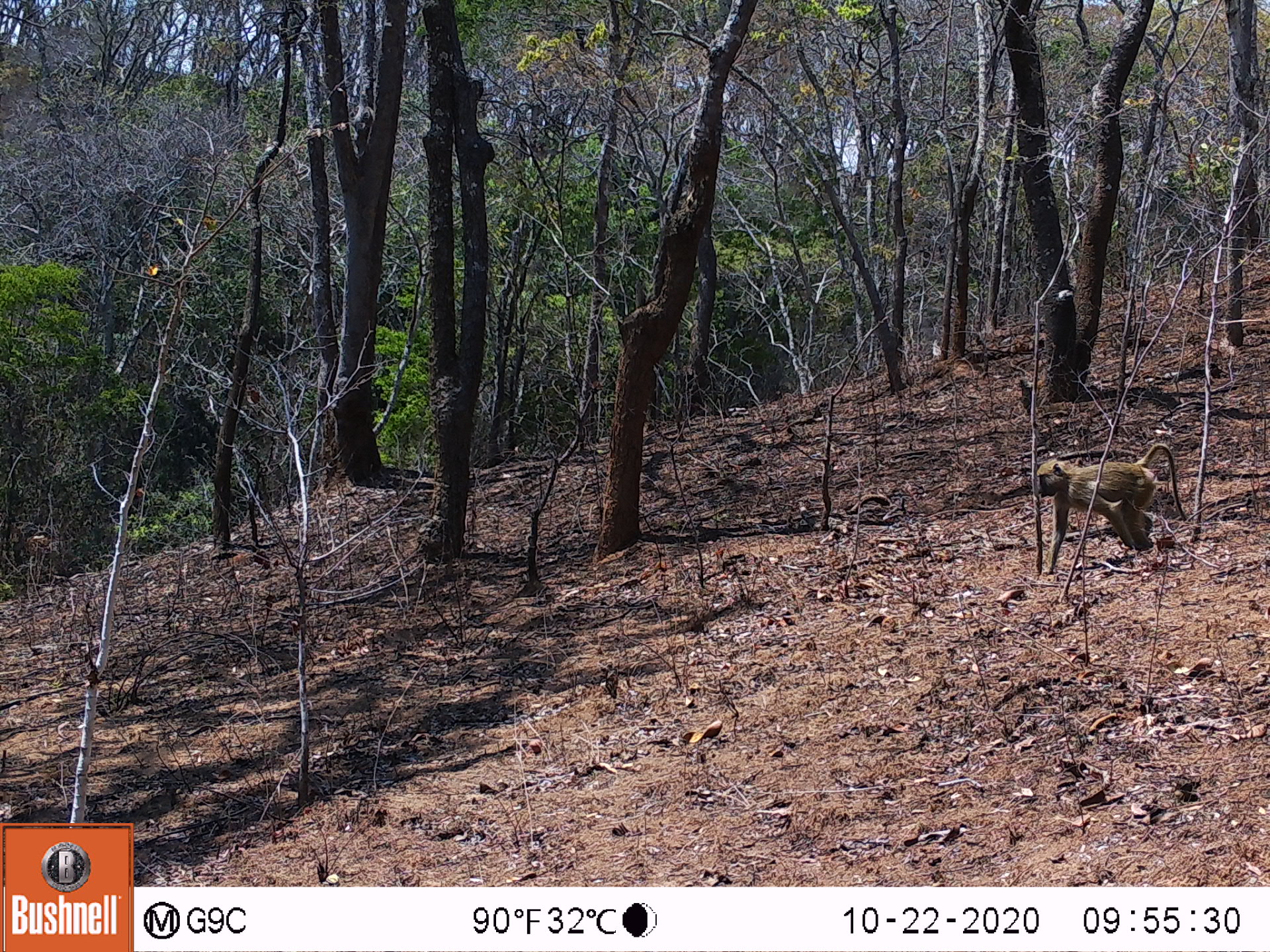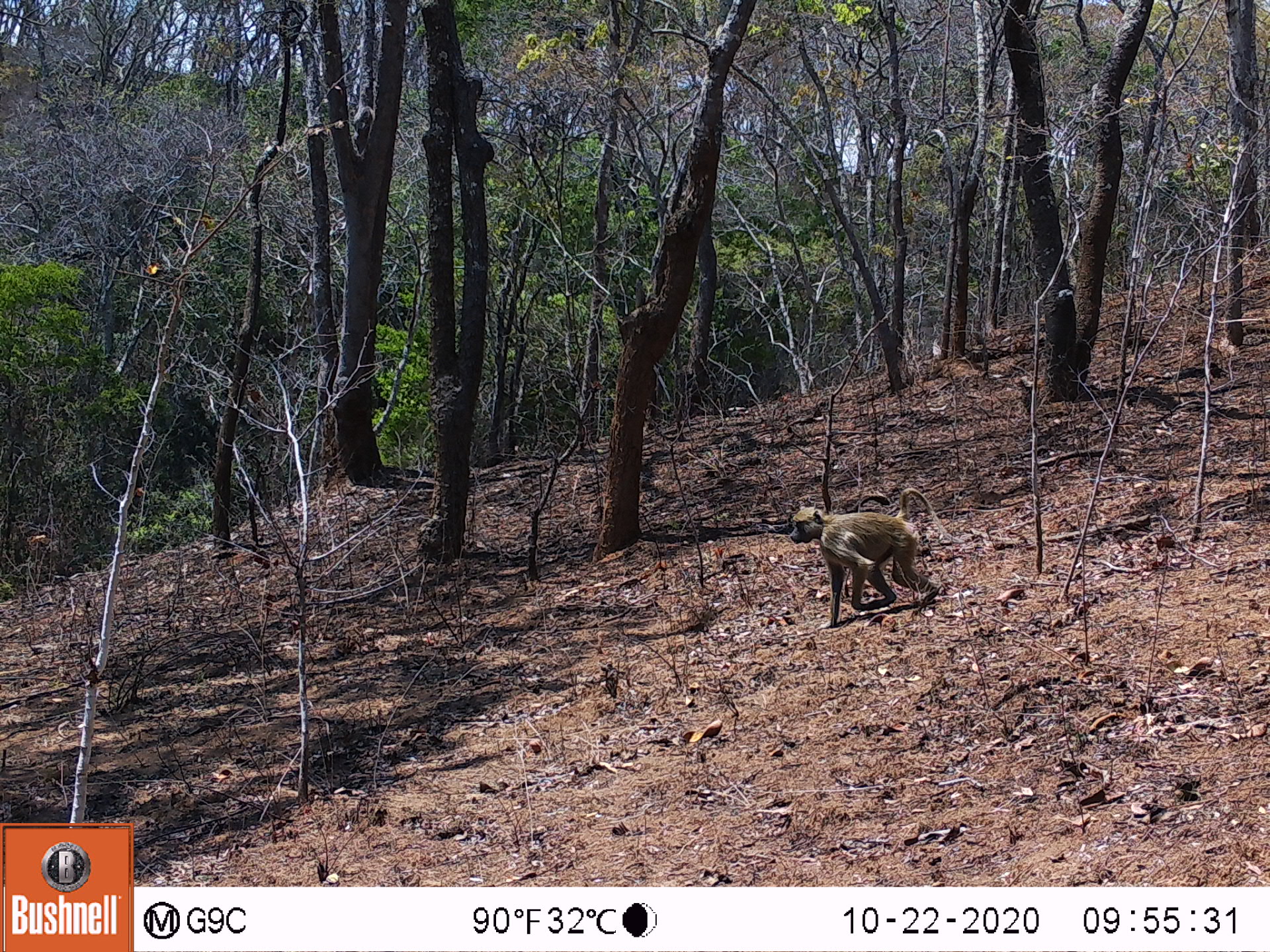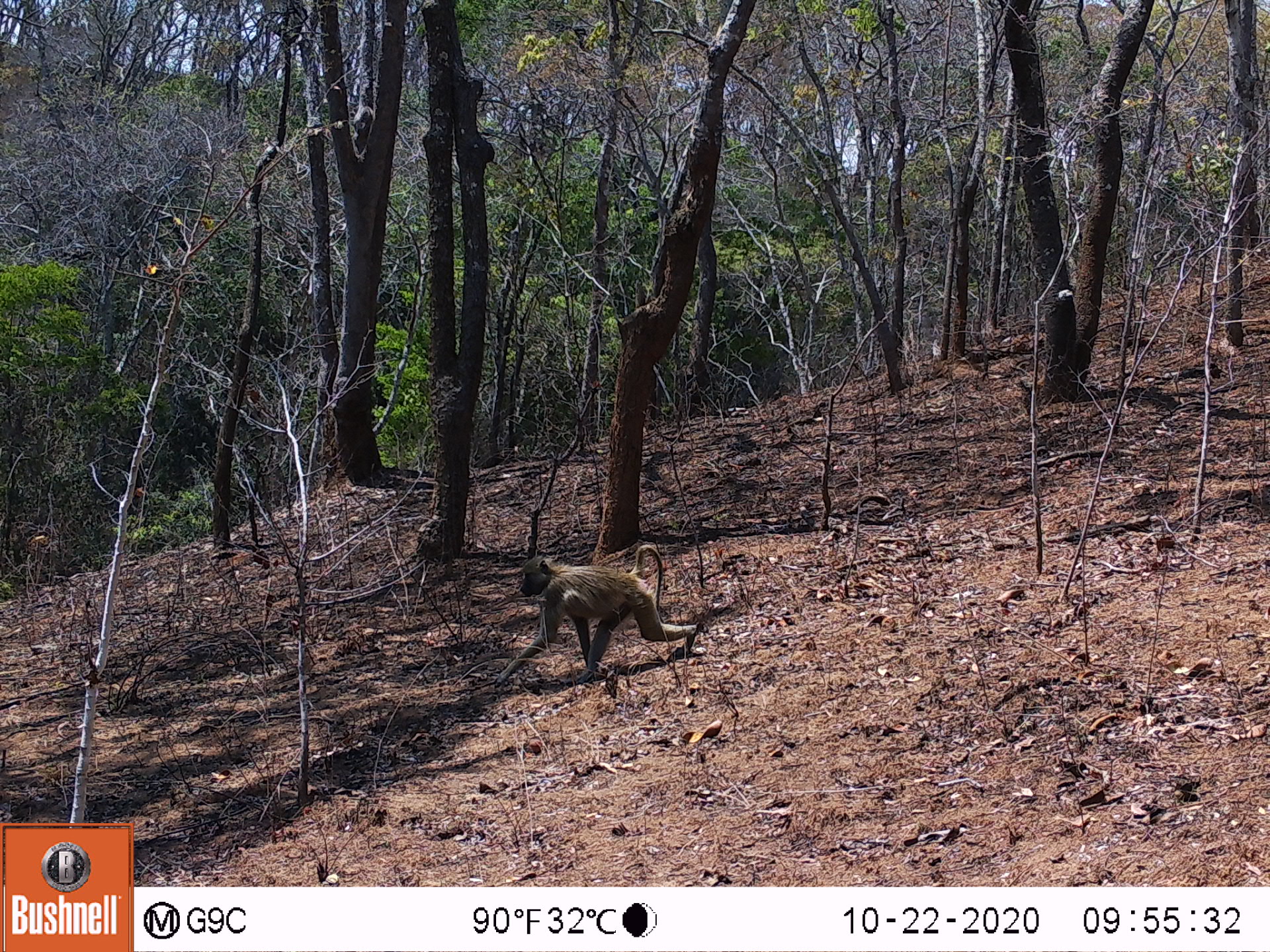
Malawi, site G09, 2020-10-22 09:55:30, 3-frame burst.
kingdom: Animalia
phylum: Chordata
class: Mammalia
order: Primates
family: Cercopithecidae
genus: Papio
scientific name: Papio cynocephalus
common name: yellow baboon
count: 1